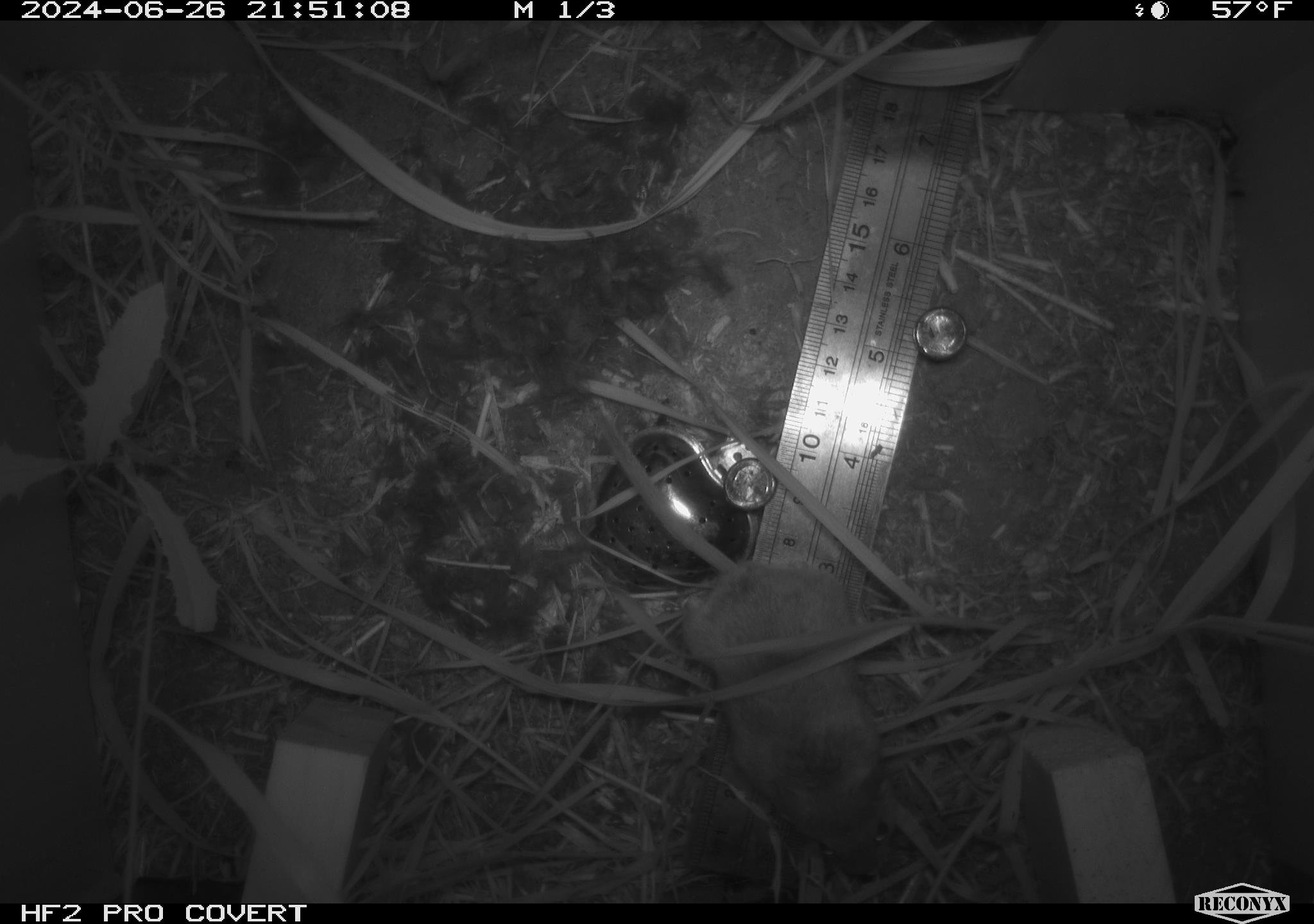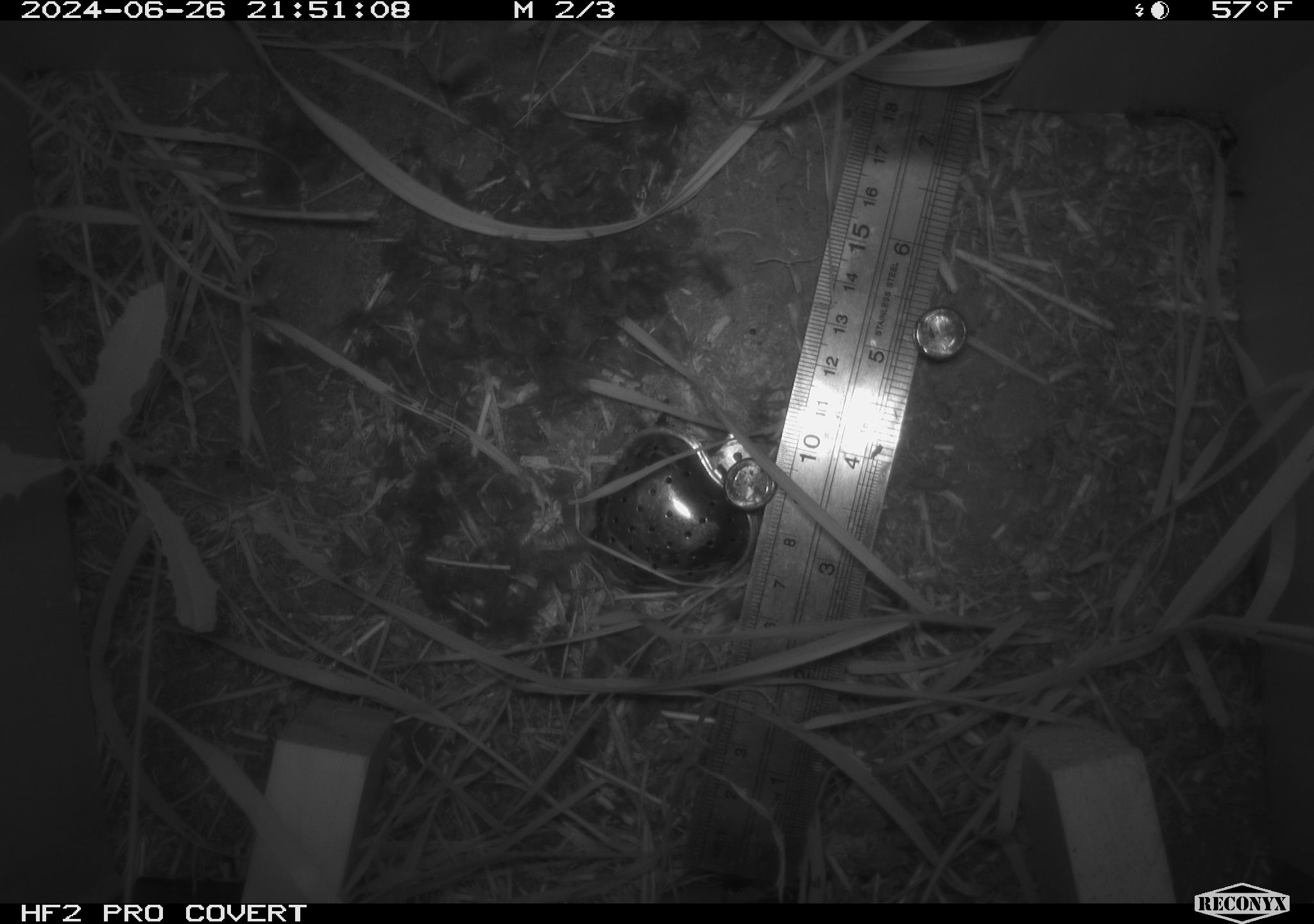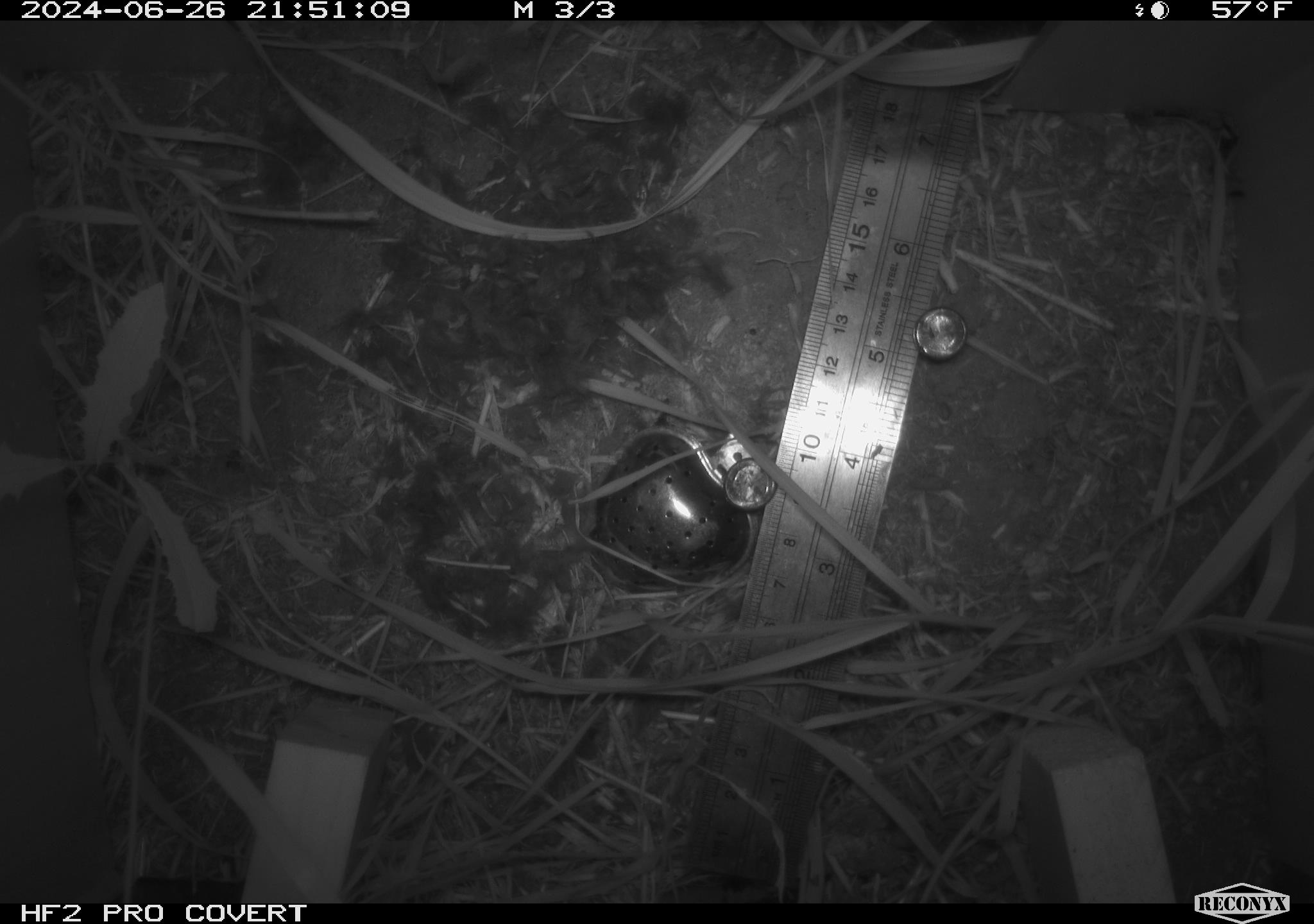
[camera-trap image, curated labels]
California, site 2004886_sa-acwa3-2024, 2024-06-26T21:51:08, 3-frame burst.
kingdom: Animalia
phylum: Chordata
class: Mammalia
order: Rodentia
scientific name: Rodentia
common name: mouse species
Mouse species (Rodentia).